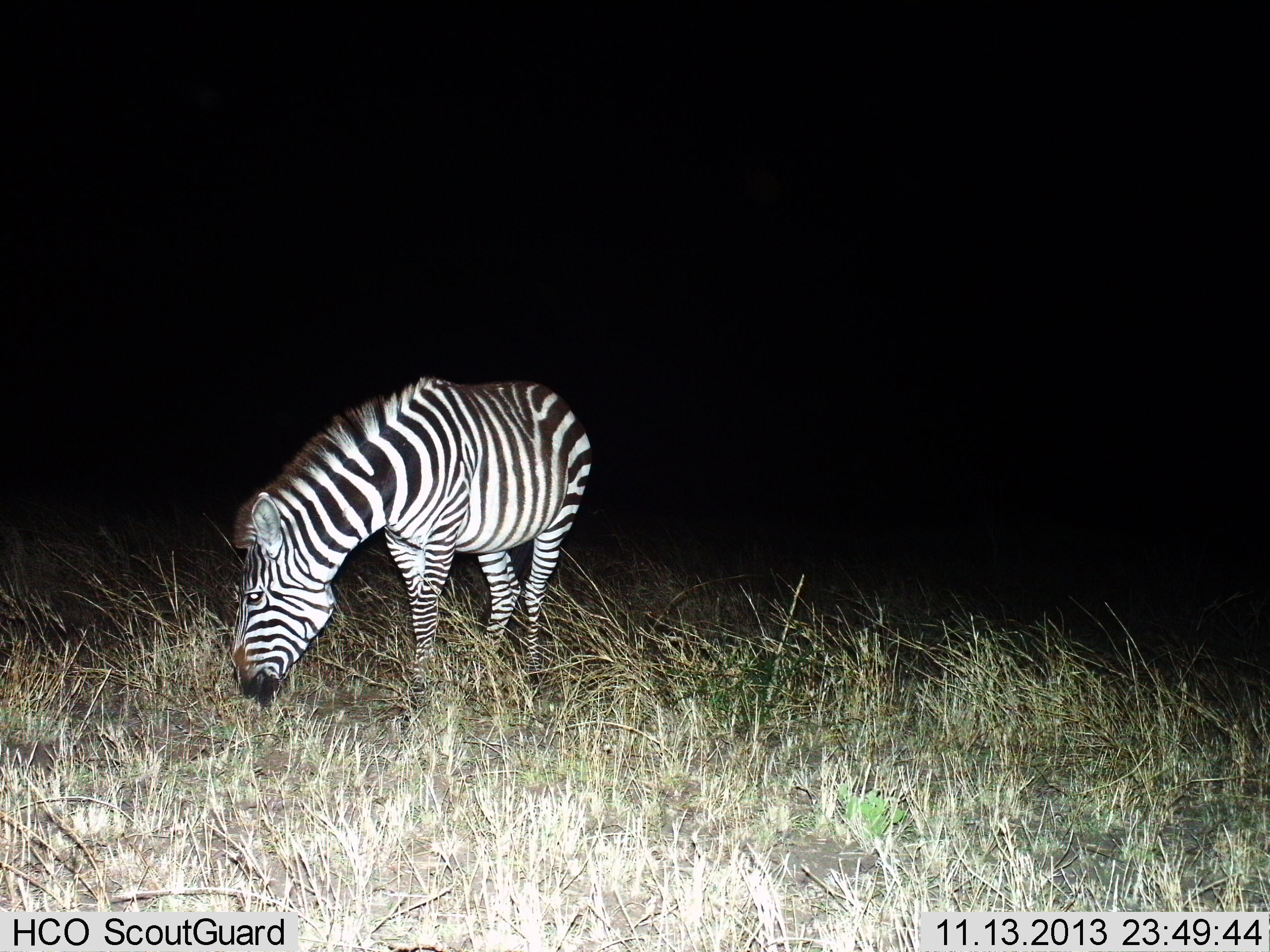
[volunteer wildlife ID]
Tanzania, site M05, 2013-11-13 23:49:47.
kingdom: Animalia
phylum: Chordata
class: Mammalia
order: Perissodactyla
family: Equidae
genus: Equus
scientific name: Equus quagga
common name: plains zebra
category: zebra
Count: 1.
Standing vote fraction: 20%.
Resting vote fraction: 0%.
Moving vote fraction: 10%.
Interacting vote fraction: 0%.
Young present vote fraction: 0%.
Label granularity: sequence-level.